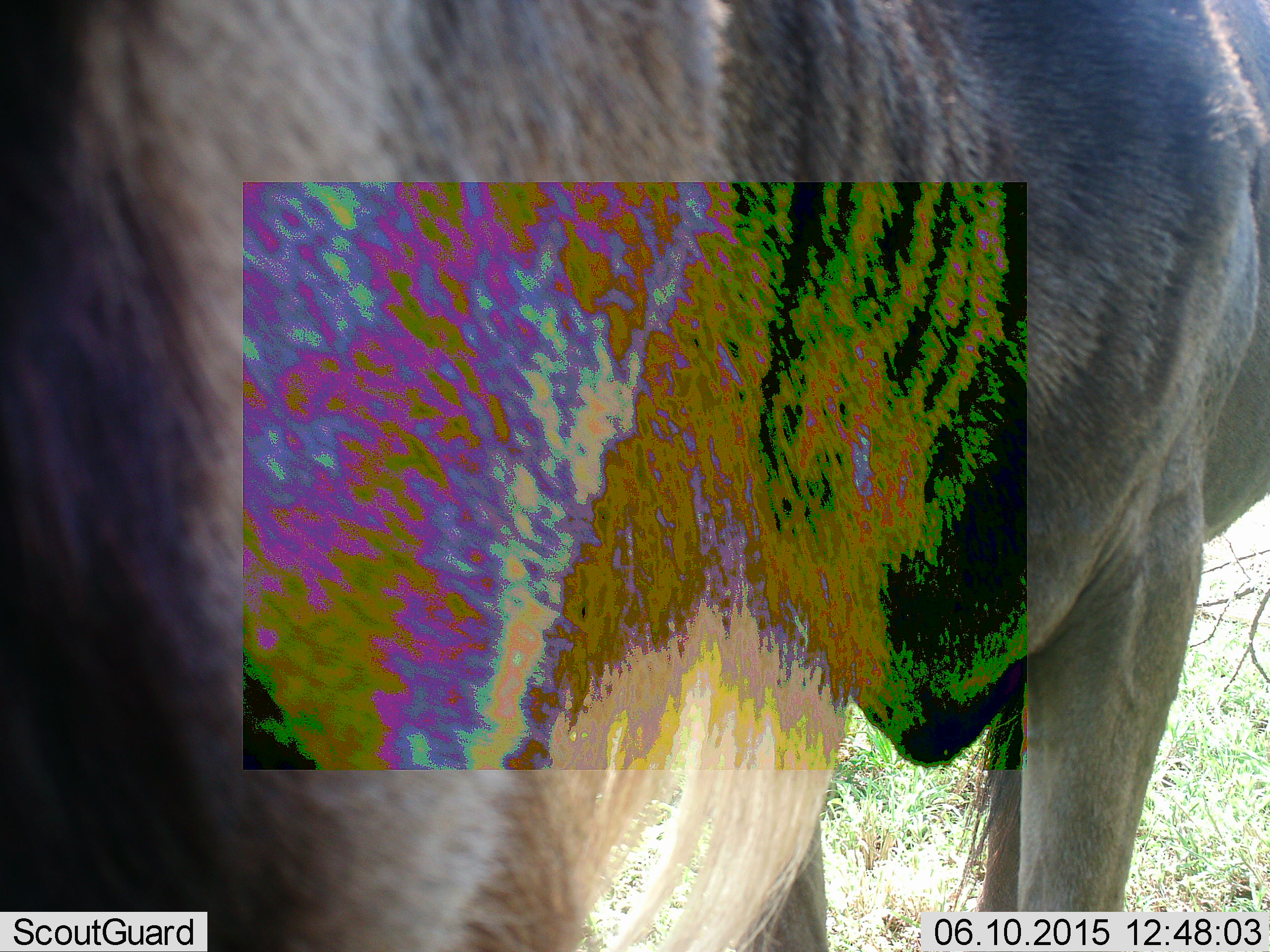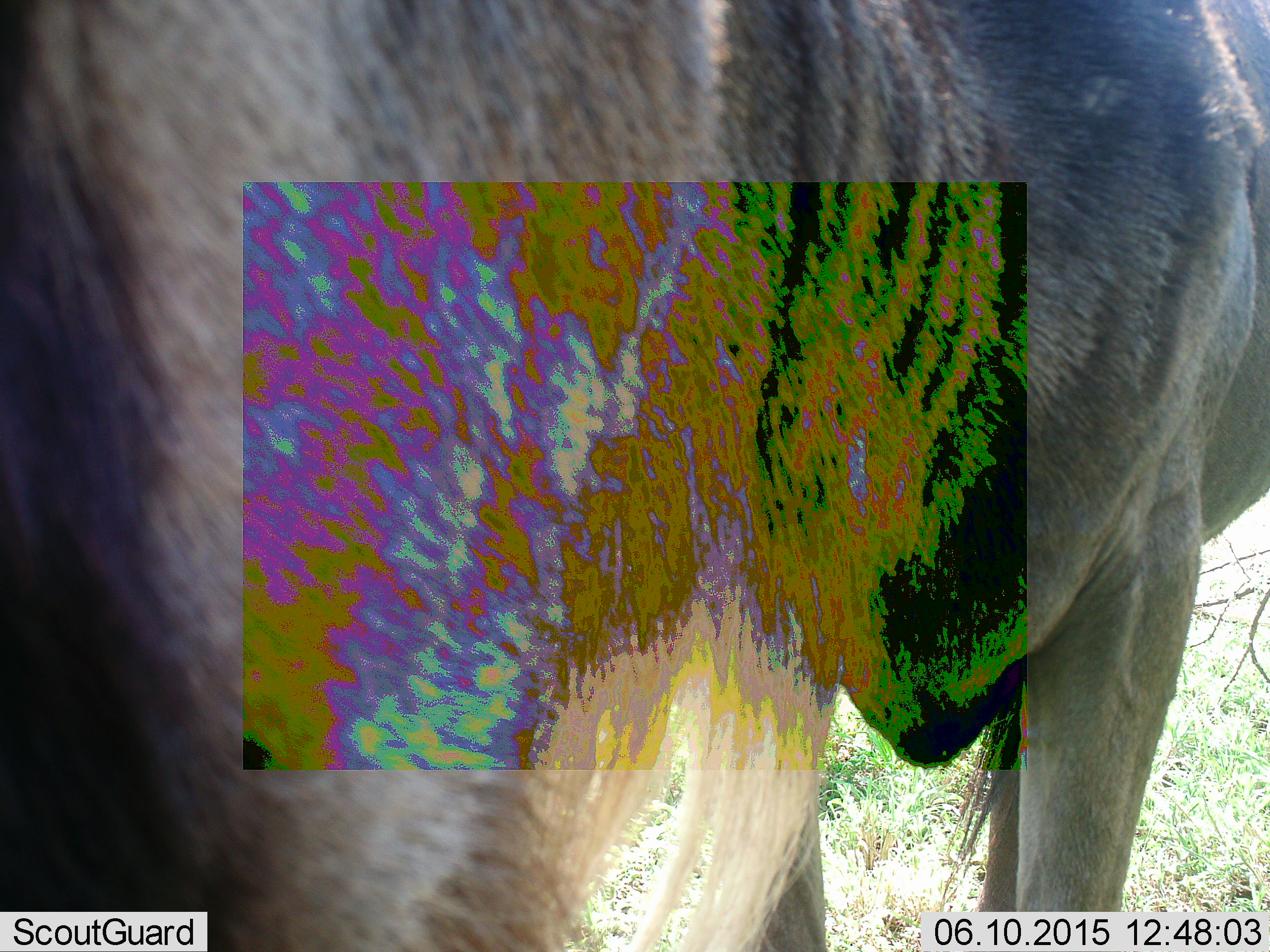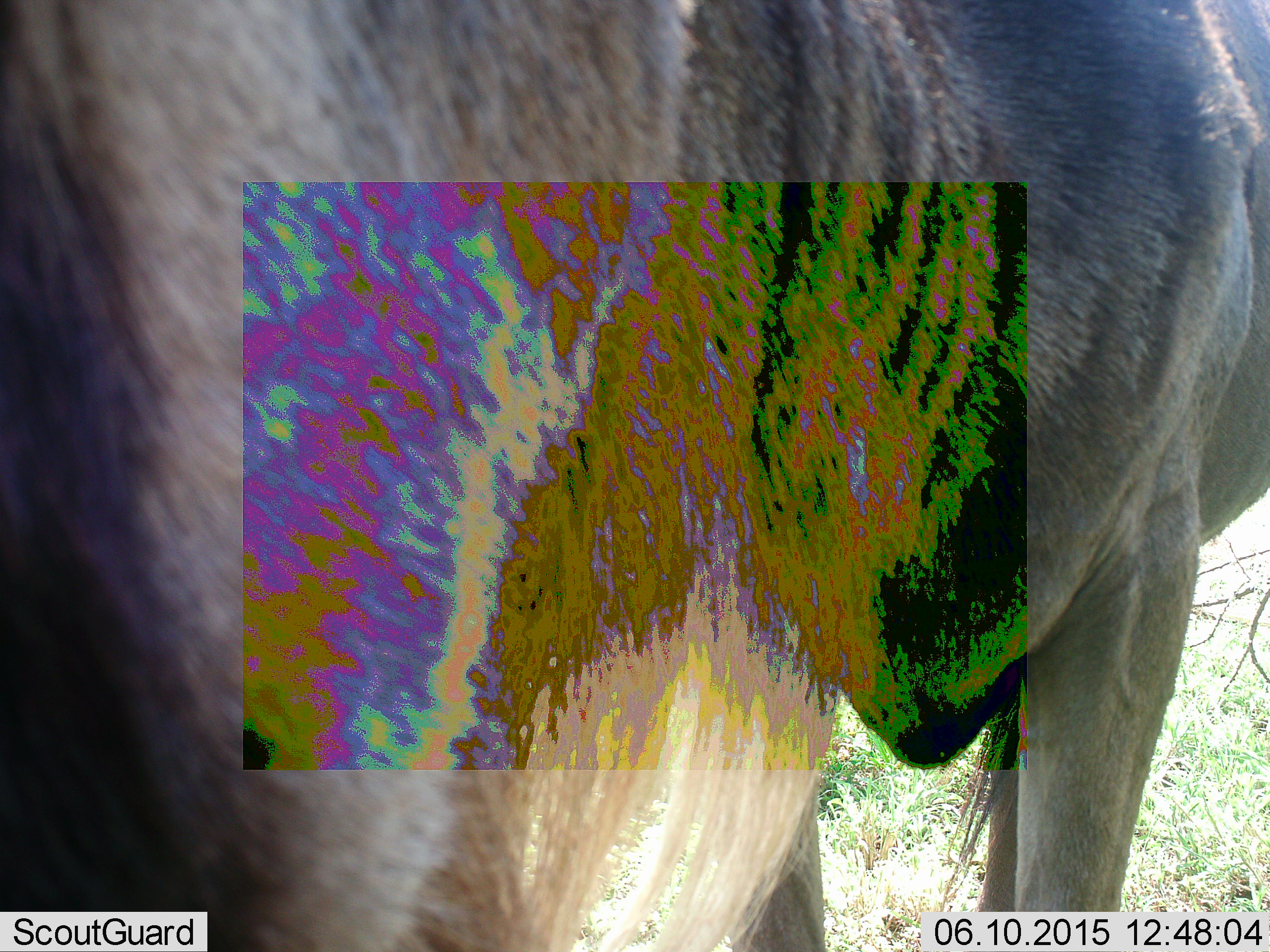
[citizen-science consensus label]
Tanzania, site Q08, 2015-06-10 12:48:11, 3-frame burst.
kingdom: Animalia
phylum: Chordata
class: Mammalia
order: Artiodactyla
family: Bovidae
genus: Connochaetes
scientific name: Connochaetes taurinus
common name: blue wildebeest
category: wildebeest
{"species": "wildebeest (blue wildebeest) (Connochaetes taurinus)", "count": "1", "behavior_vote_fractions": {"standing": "100%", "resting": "0%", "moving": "0%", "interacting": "0%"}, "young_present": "0%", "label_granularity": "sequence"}